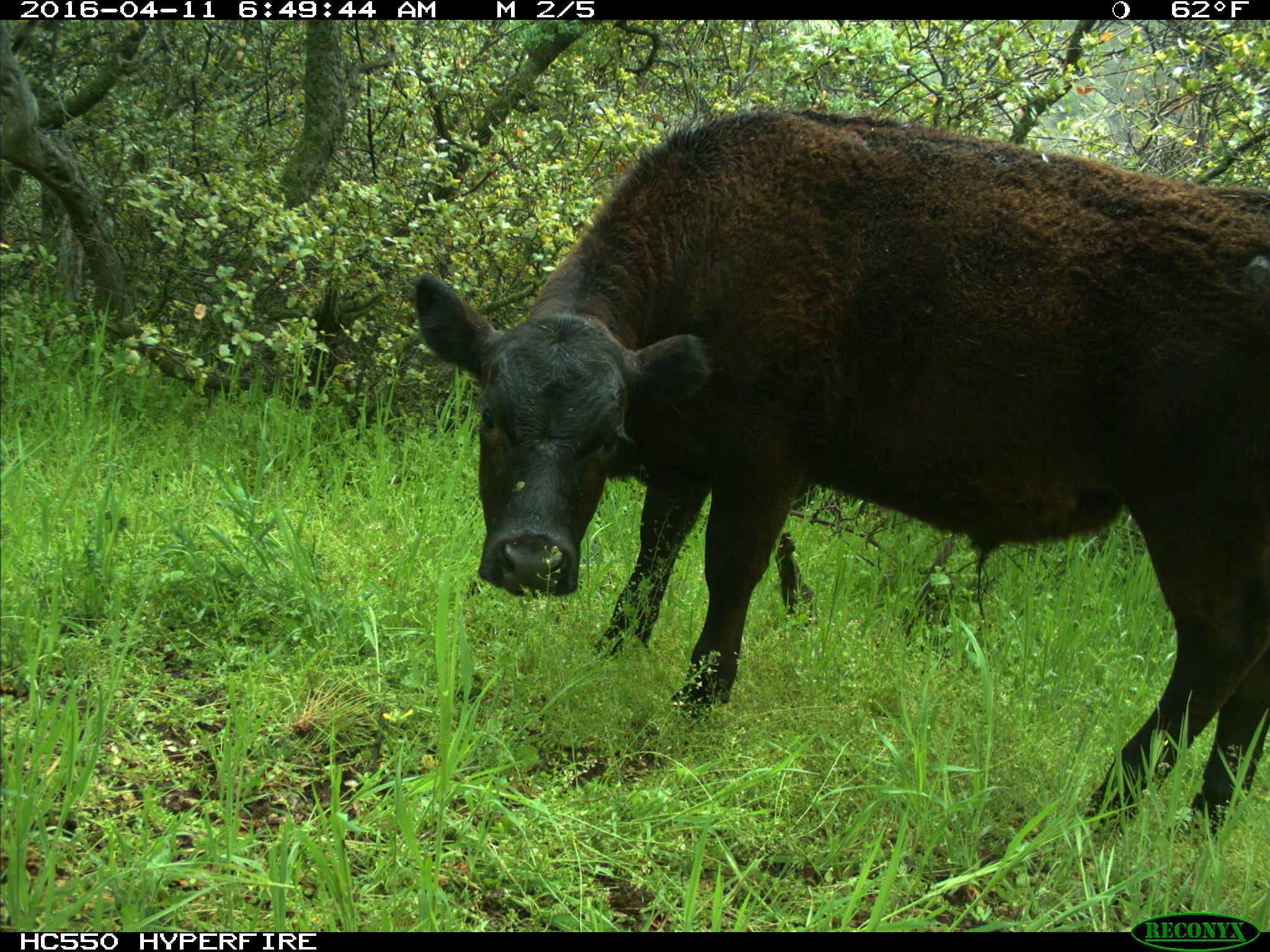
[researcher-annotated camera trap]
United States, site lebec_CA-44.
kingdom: Animalia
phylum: Chordata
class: Mammalia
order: Artiodactyla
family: Bovidae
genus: Bos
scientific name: Bos taurus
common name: domestic cow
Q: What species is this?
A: Bos taurus (domestic cow).